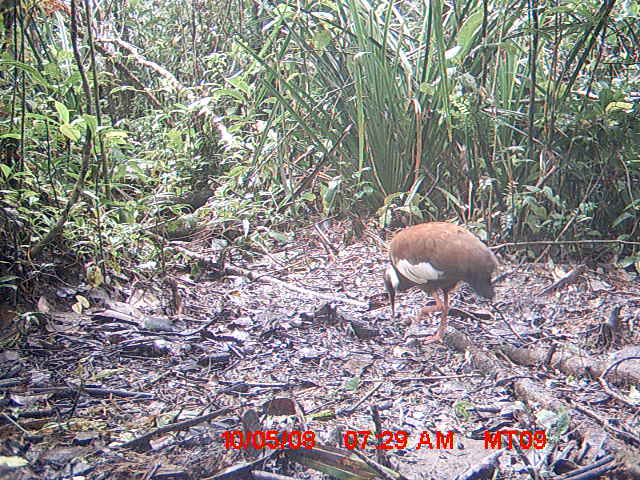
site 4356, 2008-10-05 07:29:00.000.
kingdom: Animalia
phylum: Chordata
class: Aves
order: Pelecaniformes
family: Threskiornithidae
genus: Lophotibis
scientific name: Lophotibis cristata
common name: madagascan ibis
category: lophotibis cristataa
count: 2